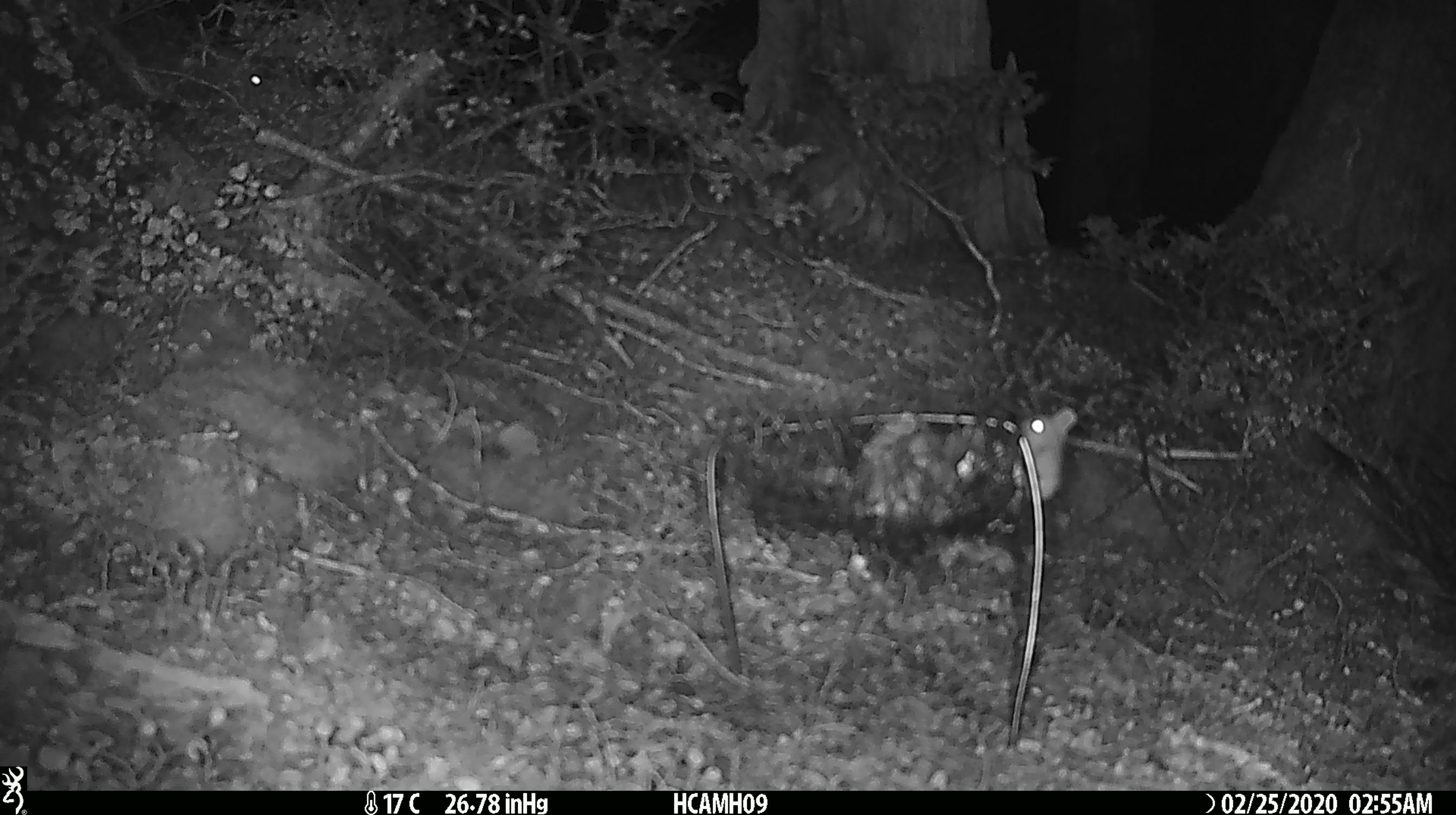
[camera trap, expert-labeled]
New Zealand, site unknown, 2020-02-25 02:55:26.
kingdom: Animalia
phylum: Chordata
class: Mammalia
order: Rodentia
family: Muridae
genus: Mus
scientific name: Mus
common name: mouse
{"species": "mouse (Mus)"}